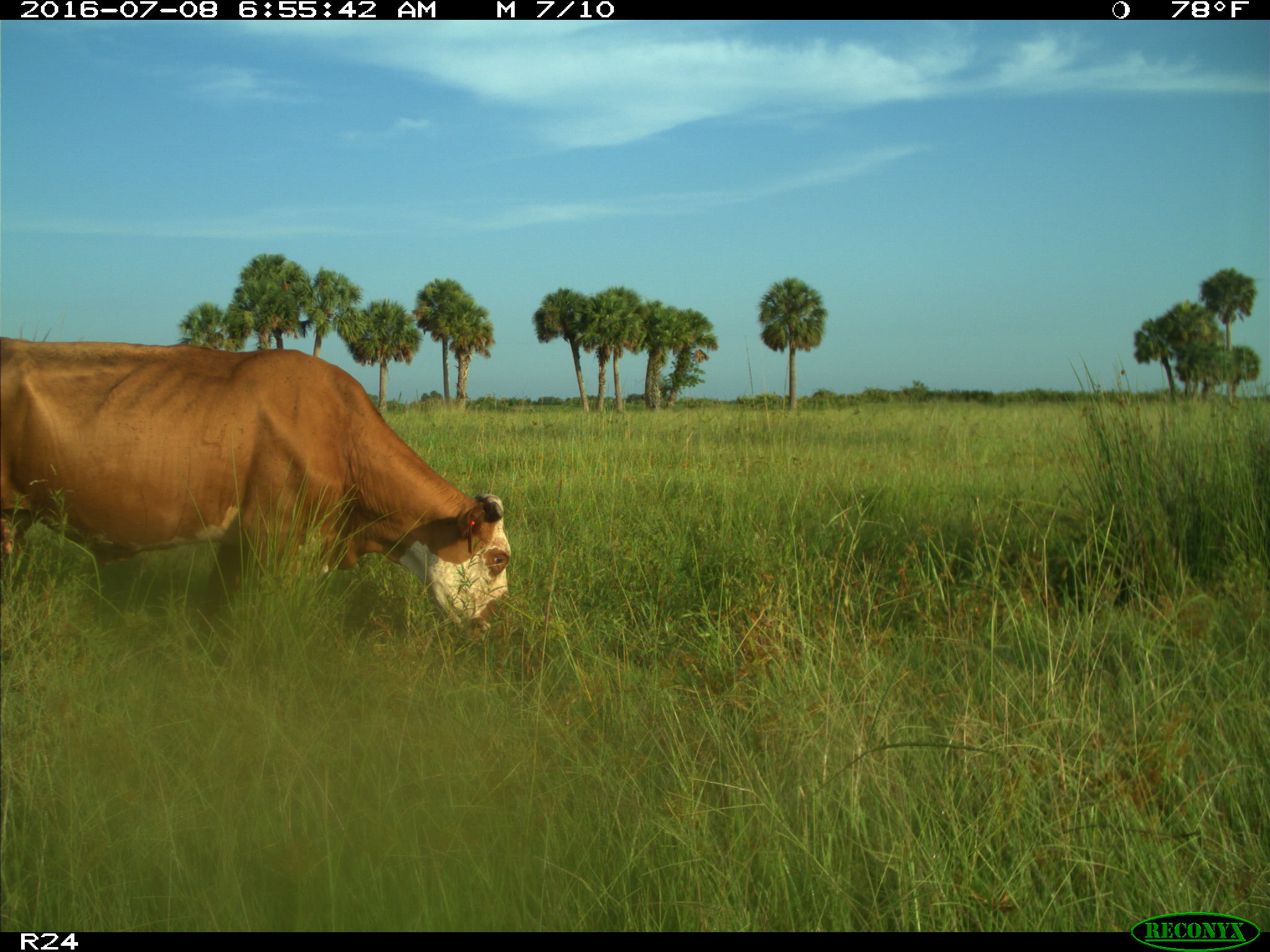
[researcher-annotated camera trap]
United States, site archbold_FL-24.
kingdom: Animalia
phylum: Chordata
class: Mammalia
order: Artiodactyla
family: Bovidae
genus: Bos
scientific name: Bos taurus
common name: domestic cow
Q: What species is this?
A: Bos taurus (domestic cow).